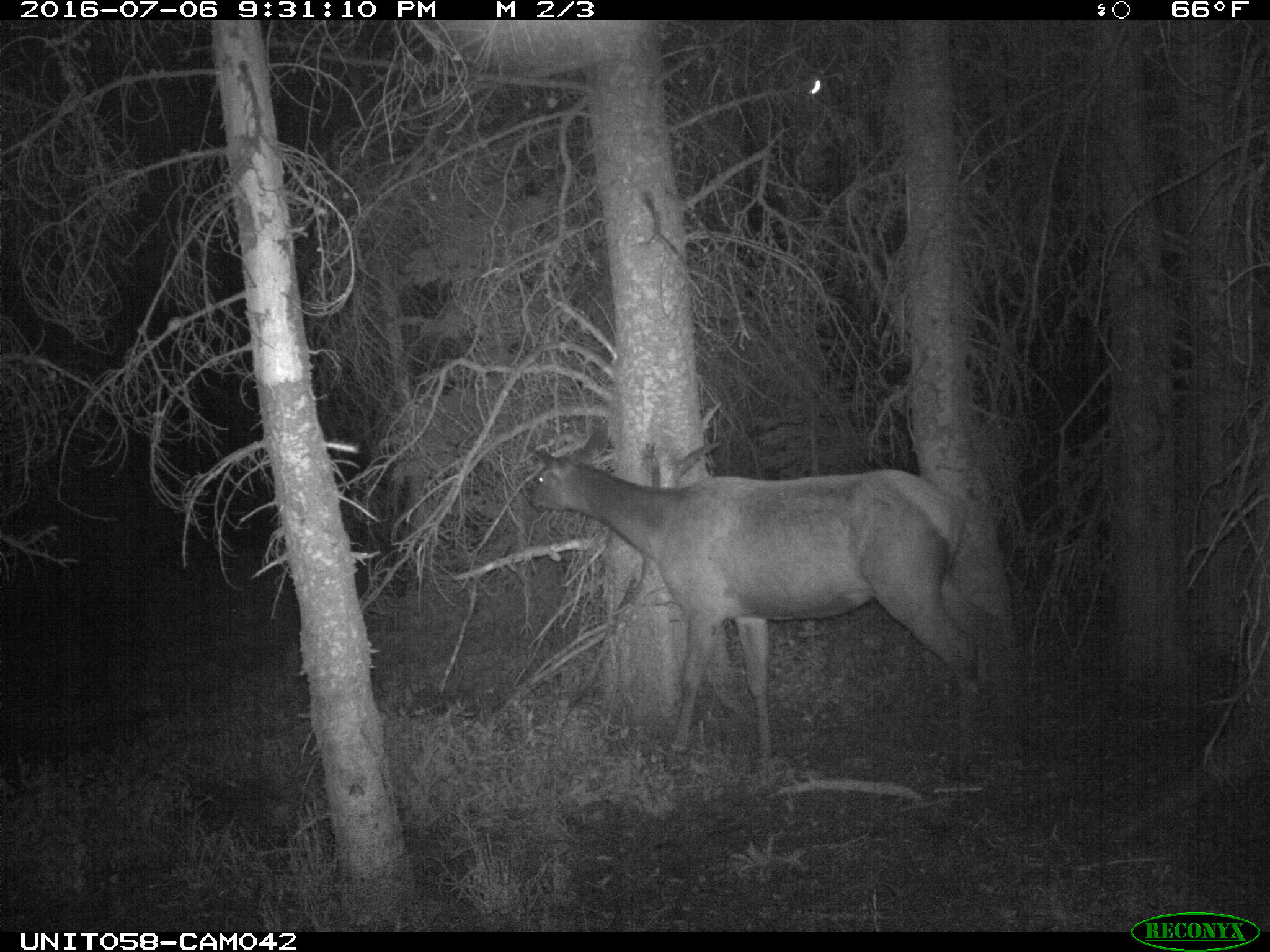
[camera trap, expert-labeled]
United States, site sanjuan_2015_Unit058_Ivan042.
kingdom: Animalia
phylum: Chordata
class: Mammalia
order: Artiodactyla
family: Cervidae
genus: Cervus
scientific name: Cervus elaphus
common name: red deer